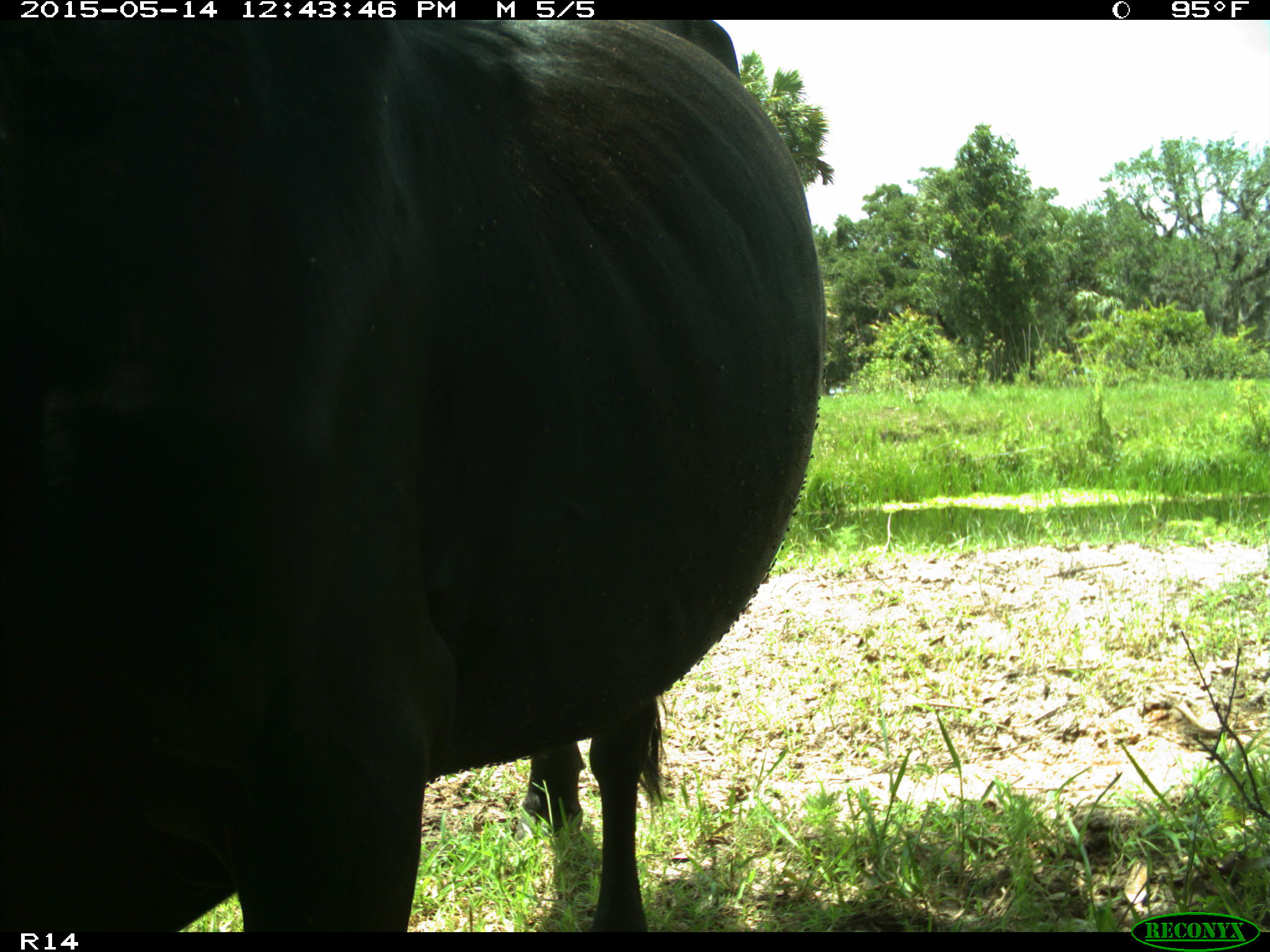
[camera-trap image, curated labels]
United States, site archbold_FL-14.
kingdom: Animalia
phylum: Chordata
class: Mammalia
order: Artiodactyla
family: Bovidae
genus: Bos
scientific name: Bos taurus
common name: domestic cow